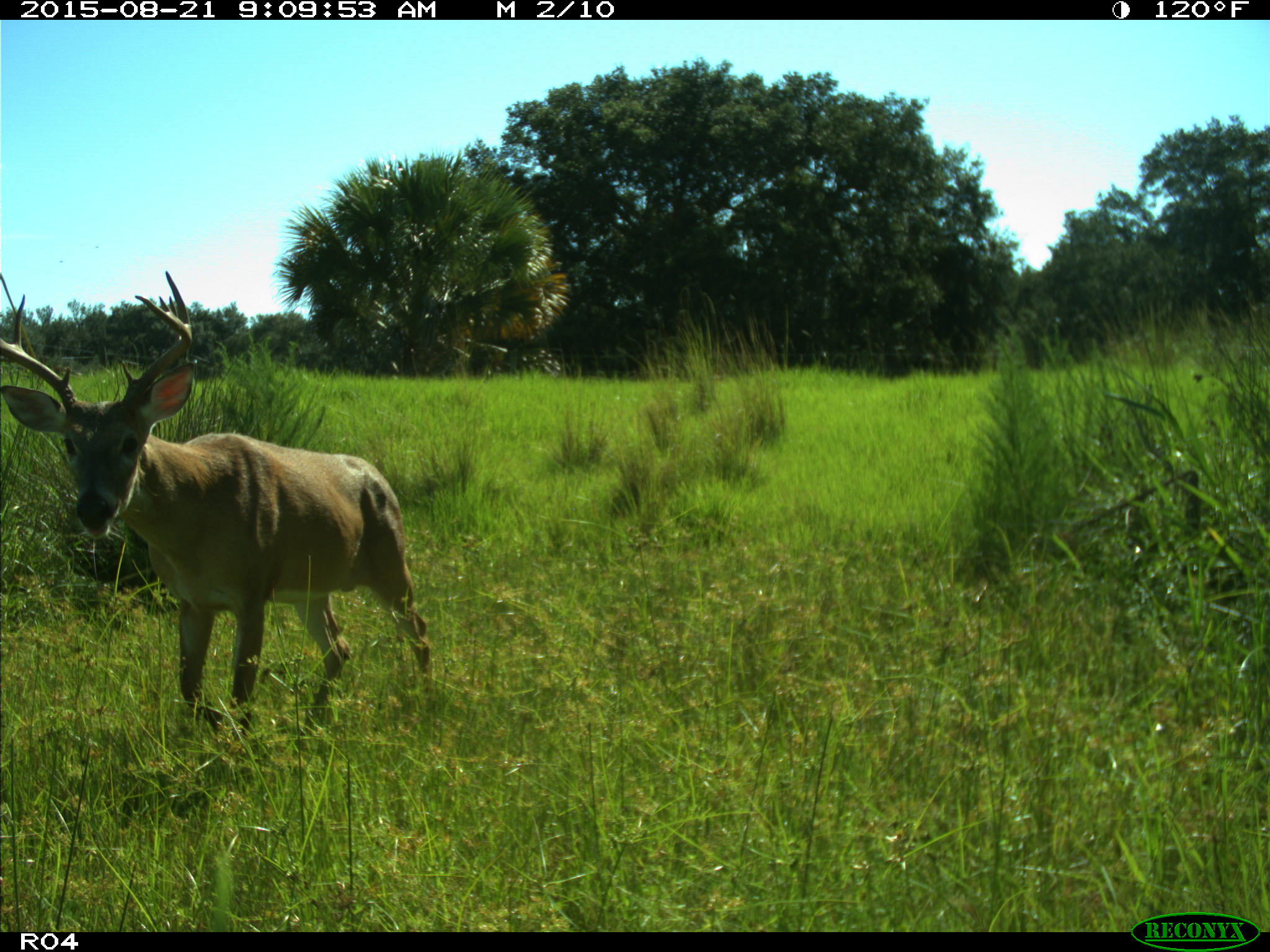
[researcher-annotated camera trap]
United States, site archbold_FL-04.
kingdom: Animalia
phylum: Chordata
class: Mammalia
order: Artiodactyla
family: Cervidae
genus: Odocoileus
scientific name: Odocoileus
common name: deer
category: unidentified deer